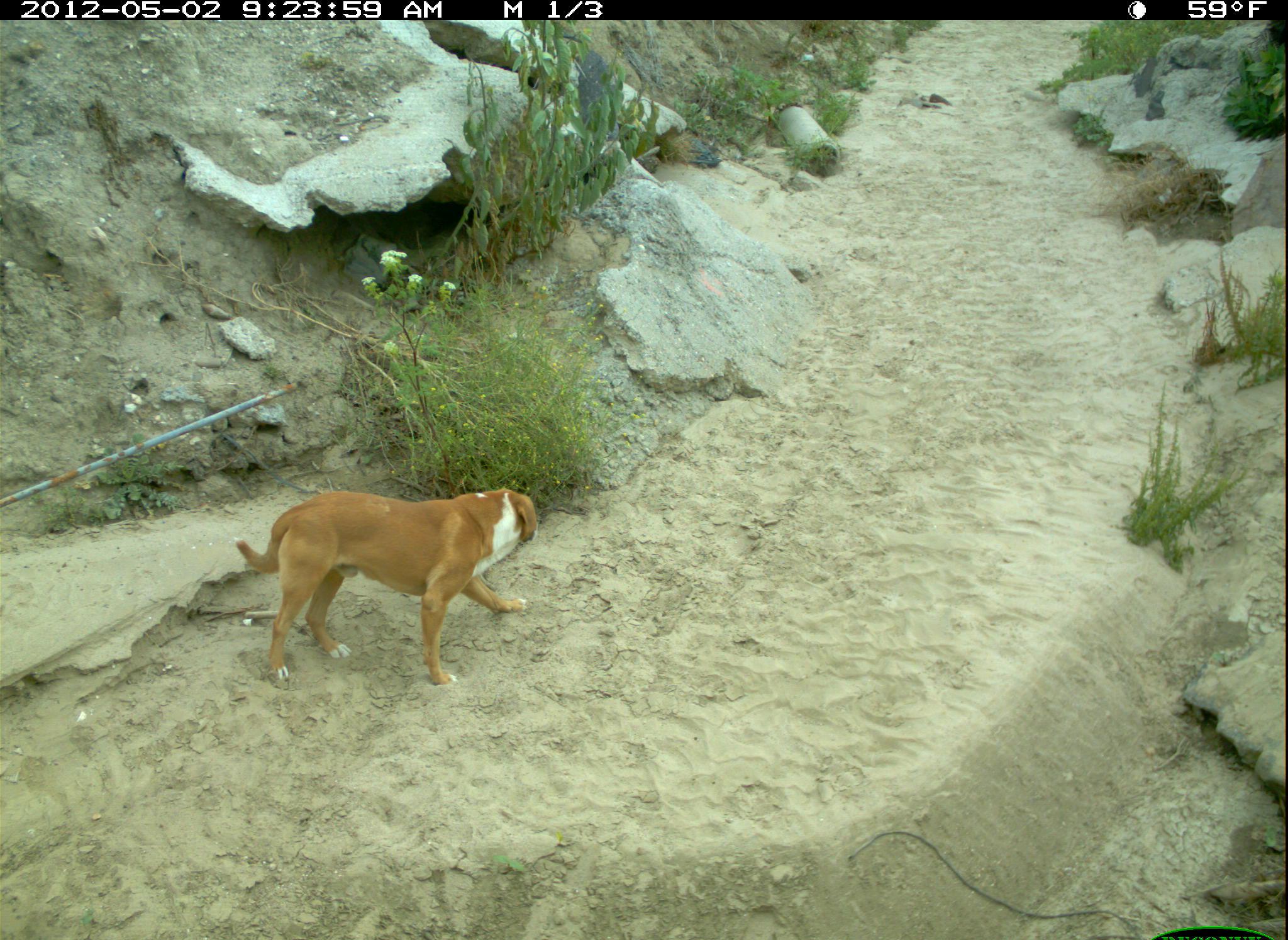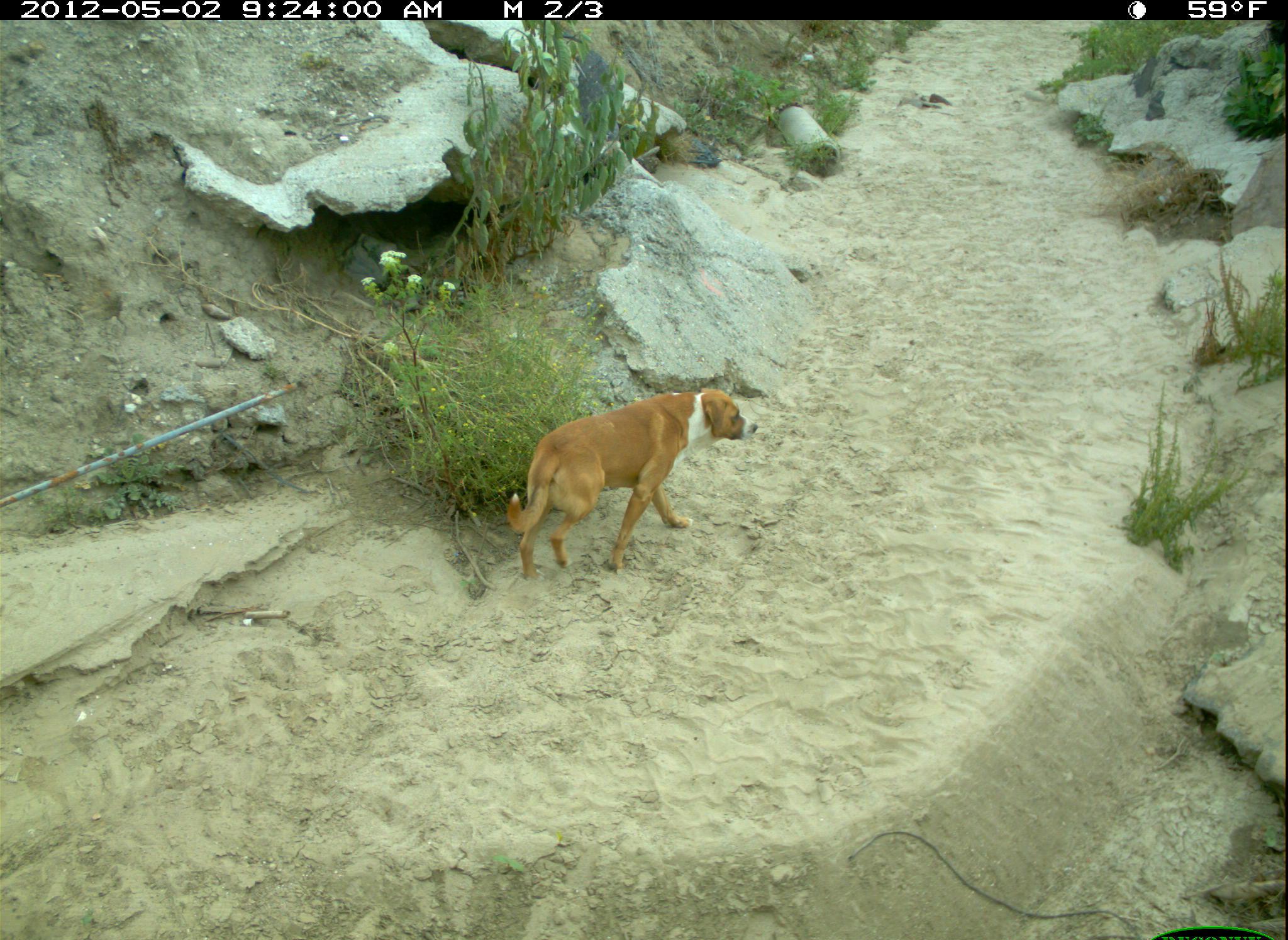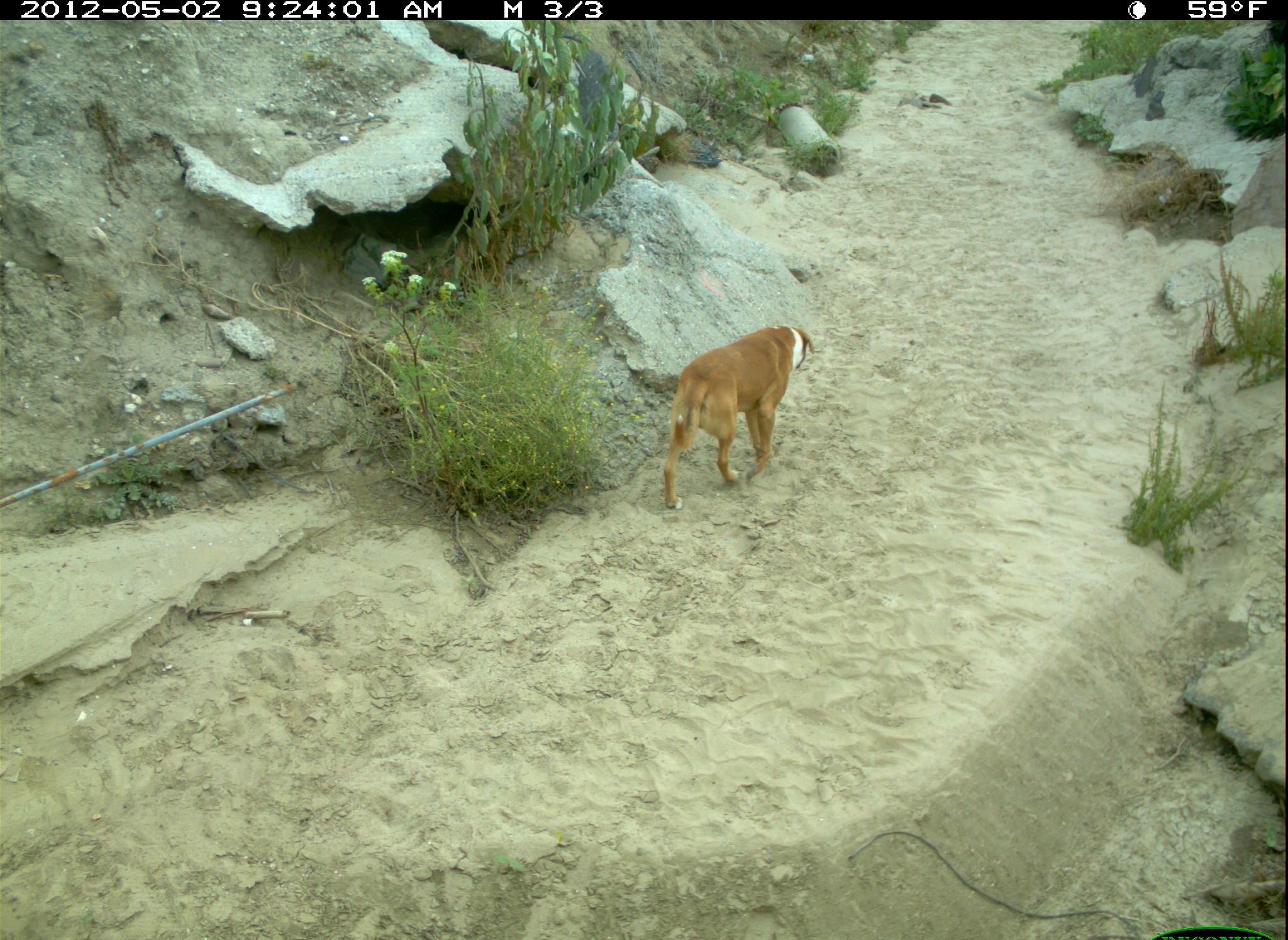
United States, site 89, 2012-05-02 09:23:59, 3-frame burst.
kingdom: Animalia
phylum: Chordata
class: Mammalia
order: Carnivora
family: Canidae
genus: Canis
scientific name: Canis familiaris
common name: domestic dog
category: dog